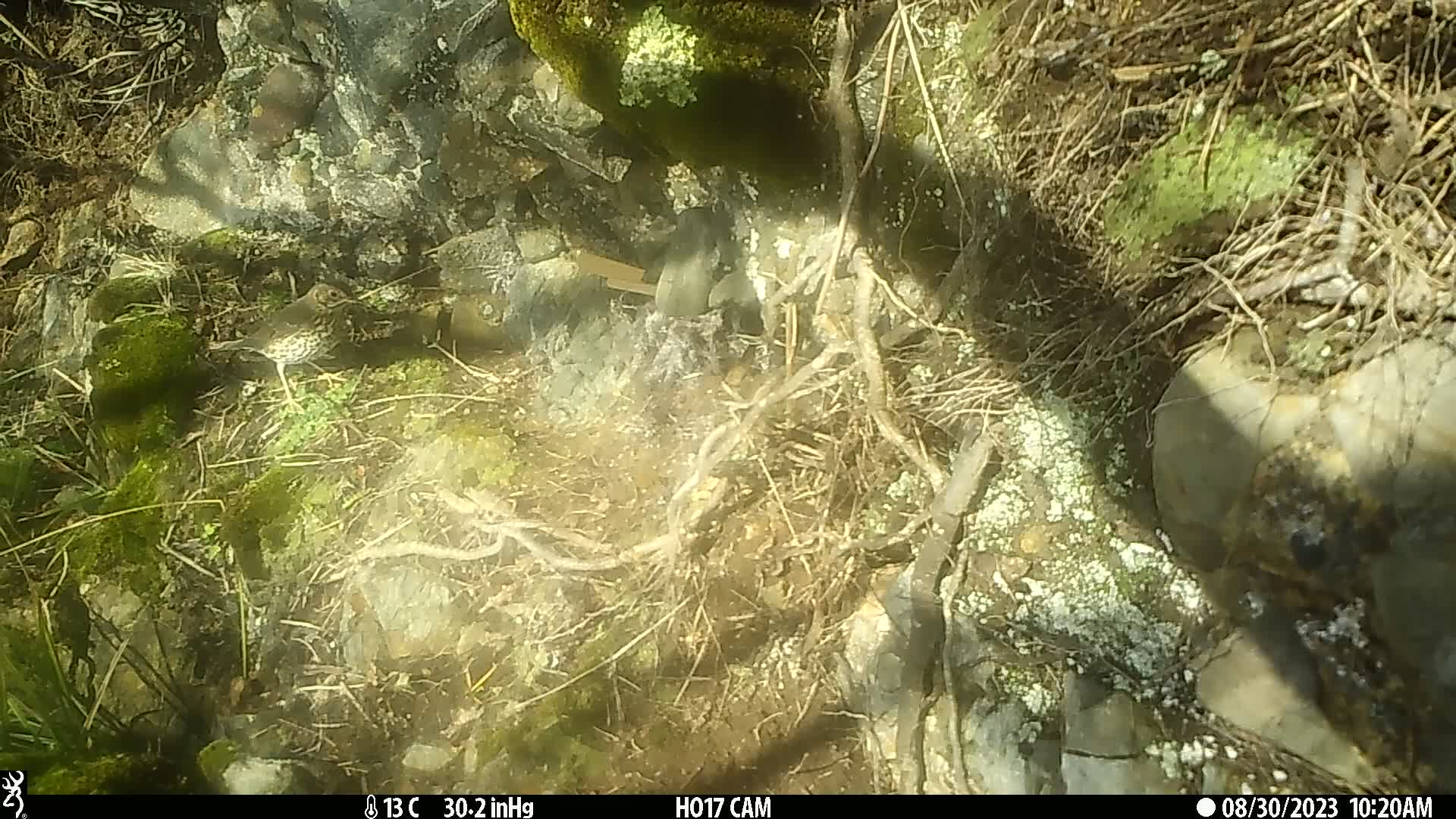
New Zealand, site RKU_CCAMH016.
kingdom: Animalia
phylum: Chordata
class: Aves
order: Passeriformes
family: Turdidae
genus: Turdus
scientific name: Turdus philomelos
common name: song thrush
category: thrush